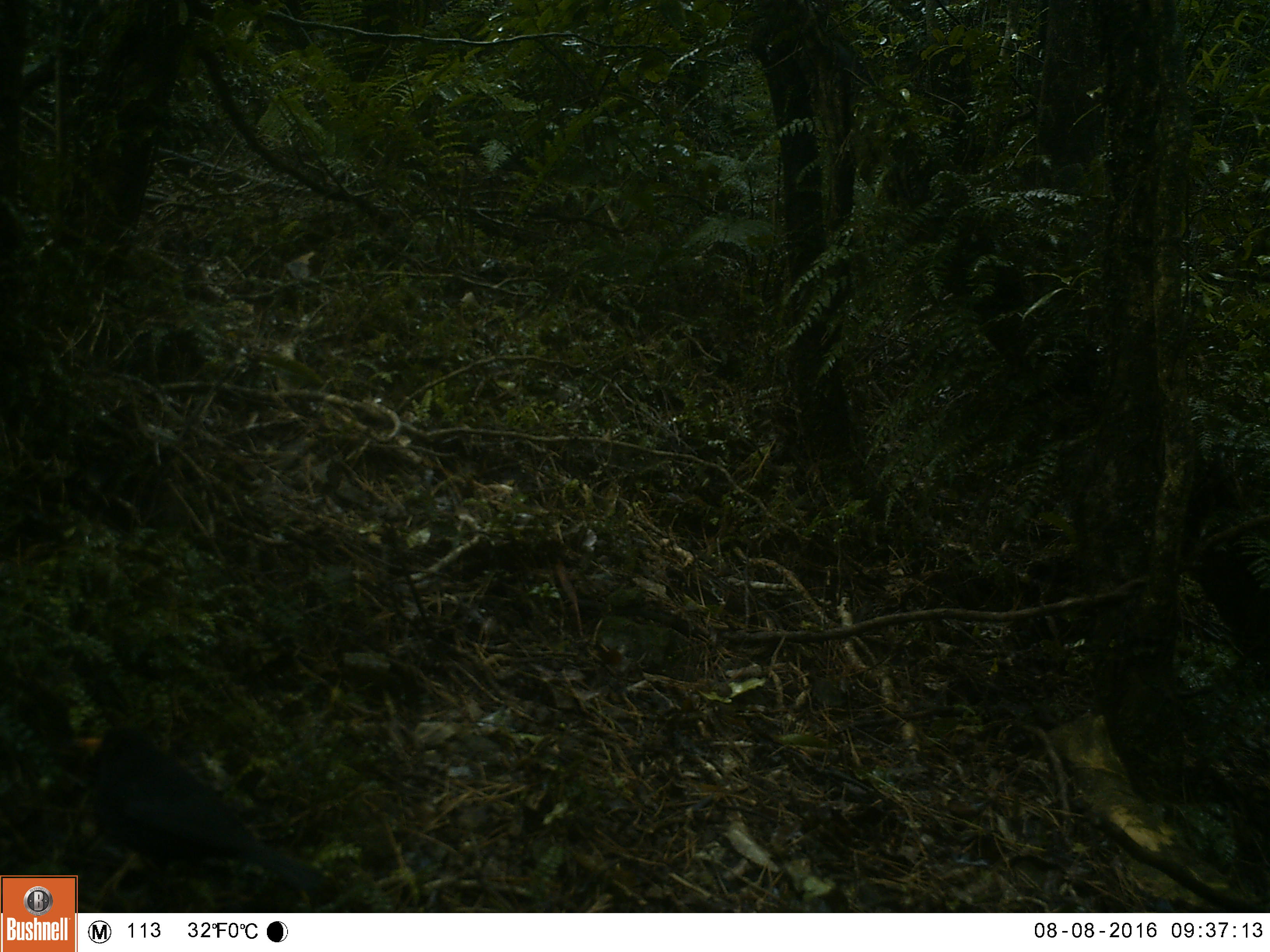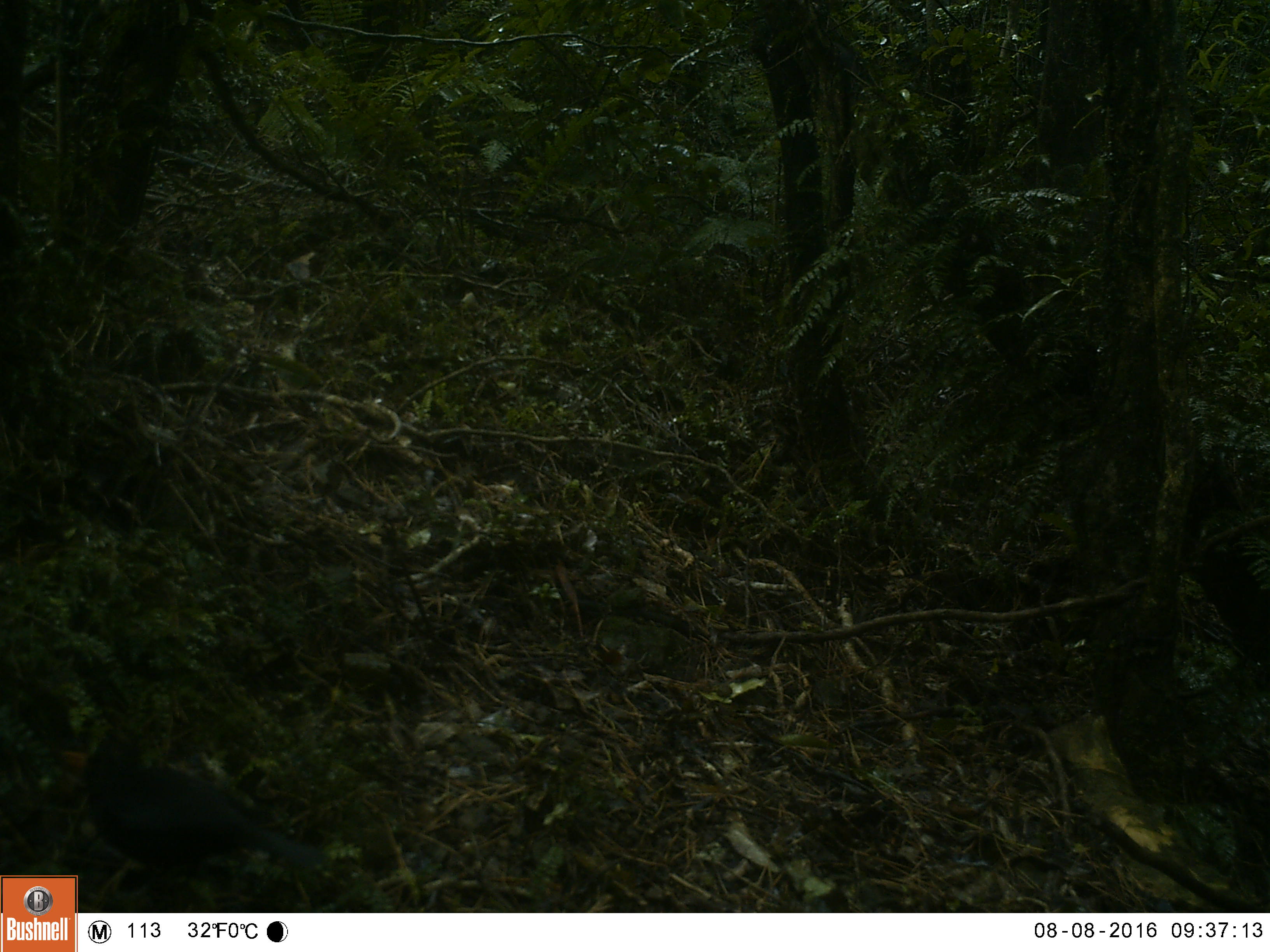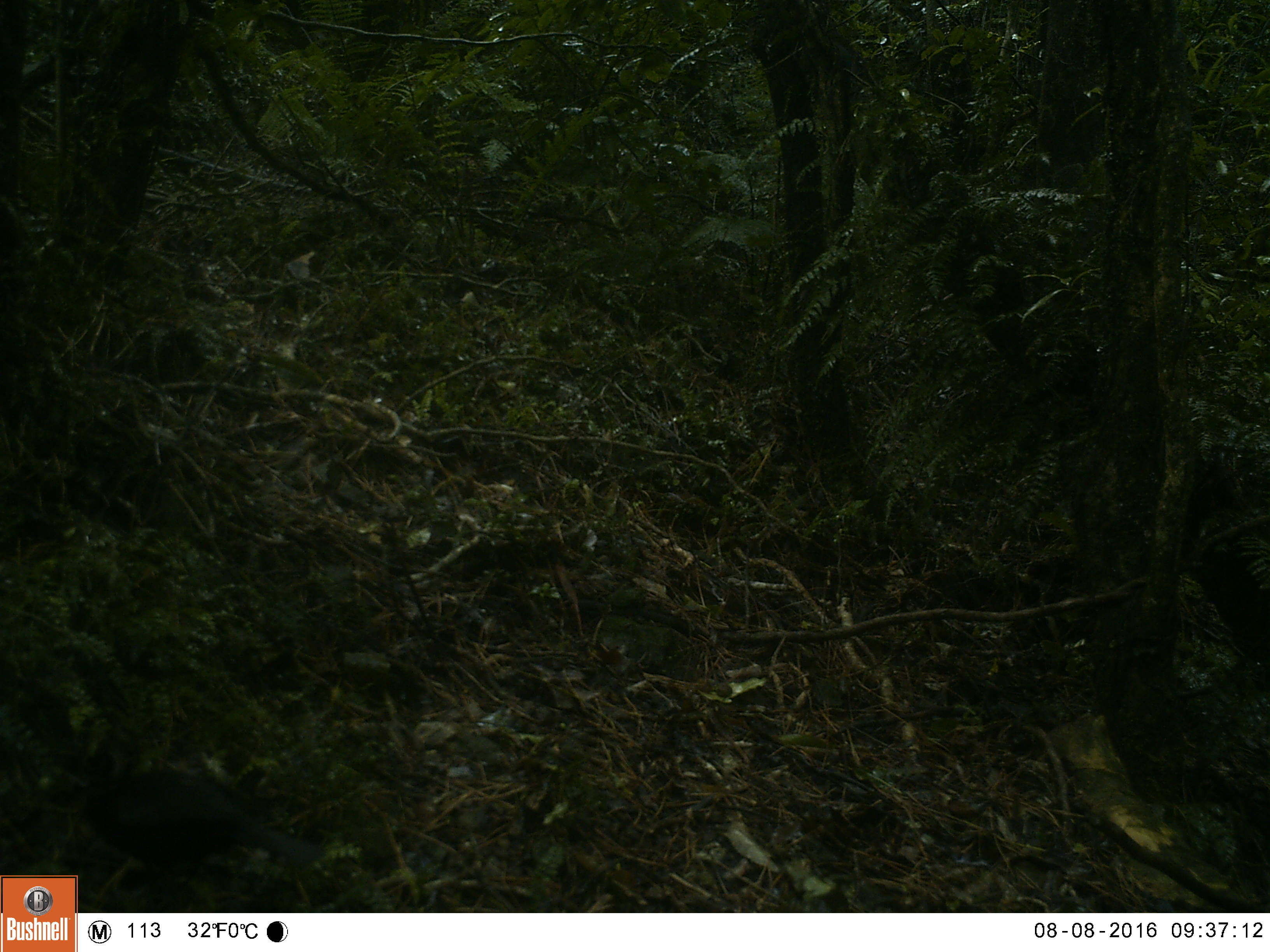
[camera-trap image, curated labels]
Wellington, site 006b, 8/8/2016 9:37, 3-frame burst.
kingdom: Animalia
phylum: Chordata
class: Aves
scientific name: Aves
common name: bird